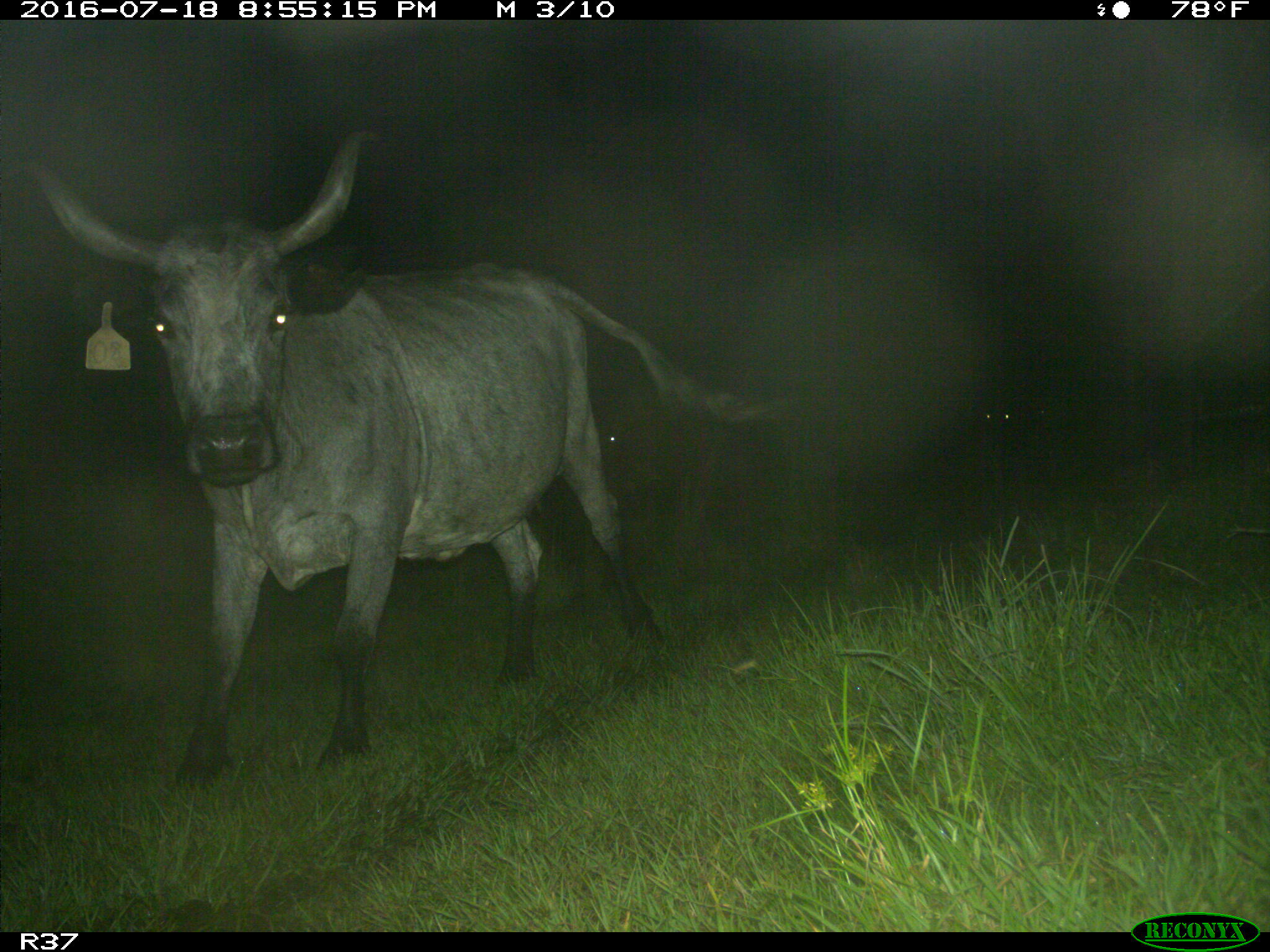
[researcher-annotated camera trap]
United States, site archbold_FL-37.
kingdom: Animalia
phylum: Chordata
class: Mammalia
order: Artiodactyla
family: Bovidae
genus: Bos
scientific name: Bos taurus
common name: domestic cow